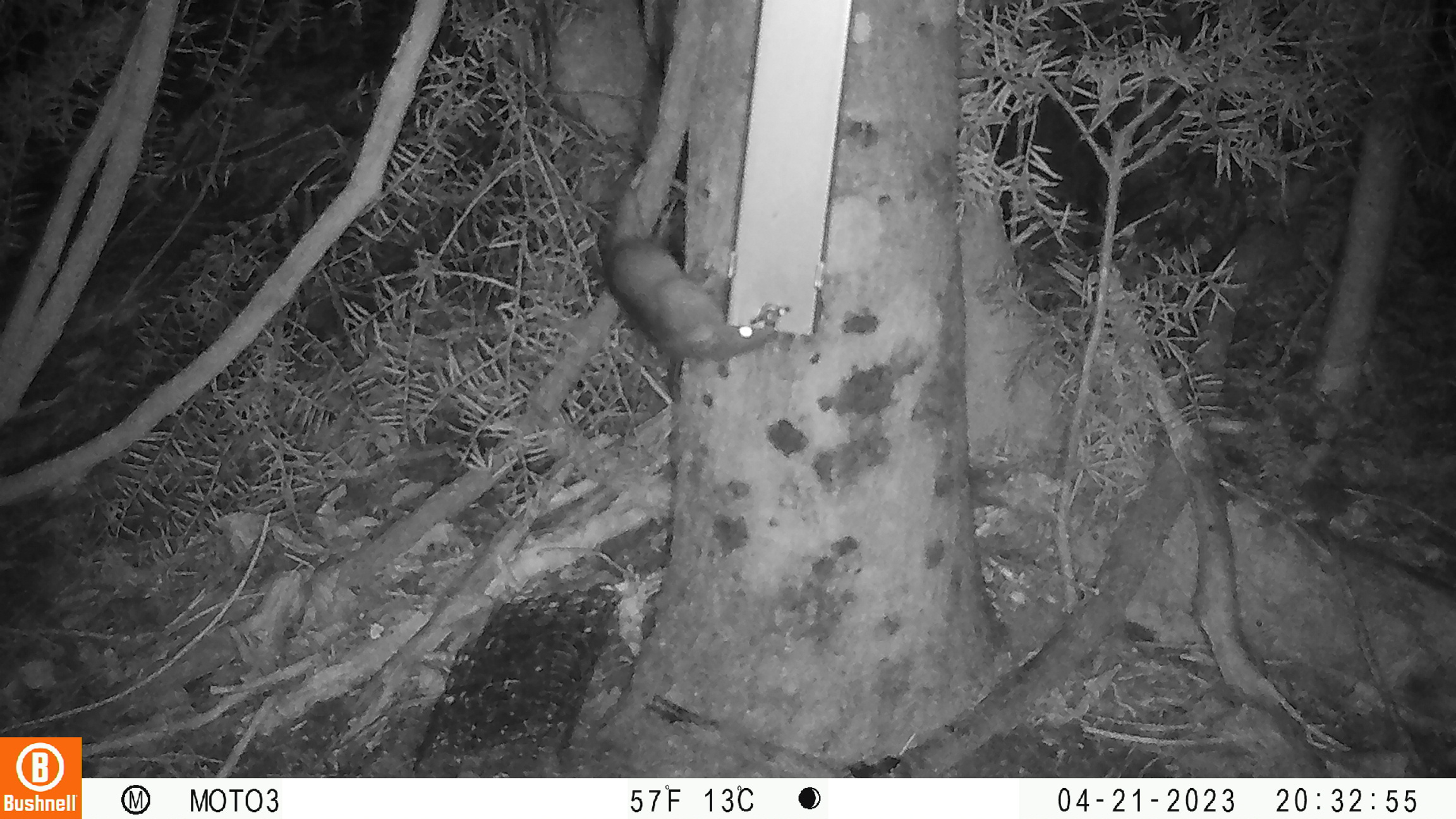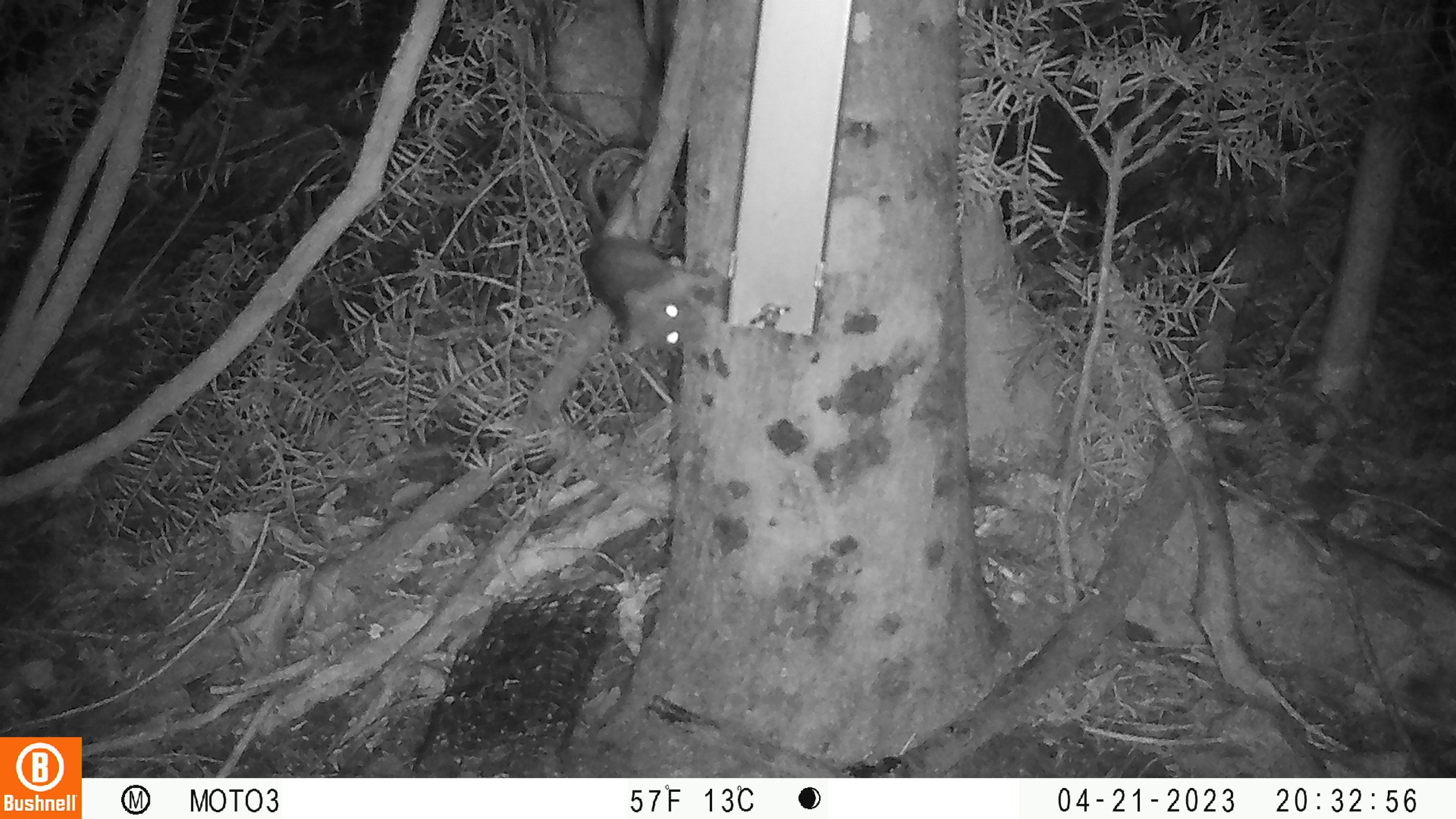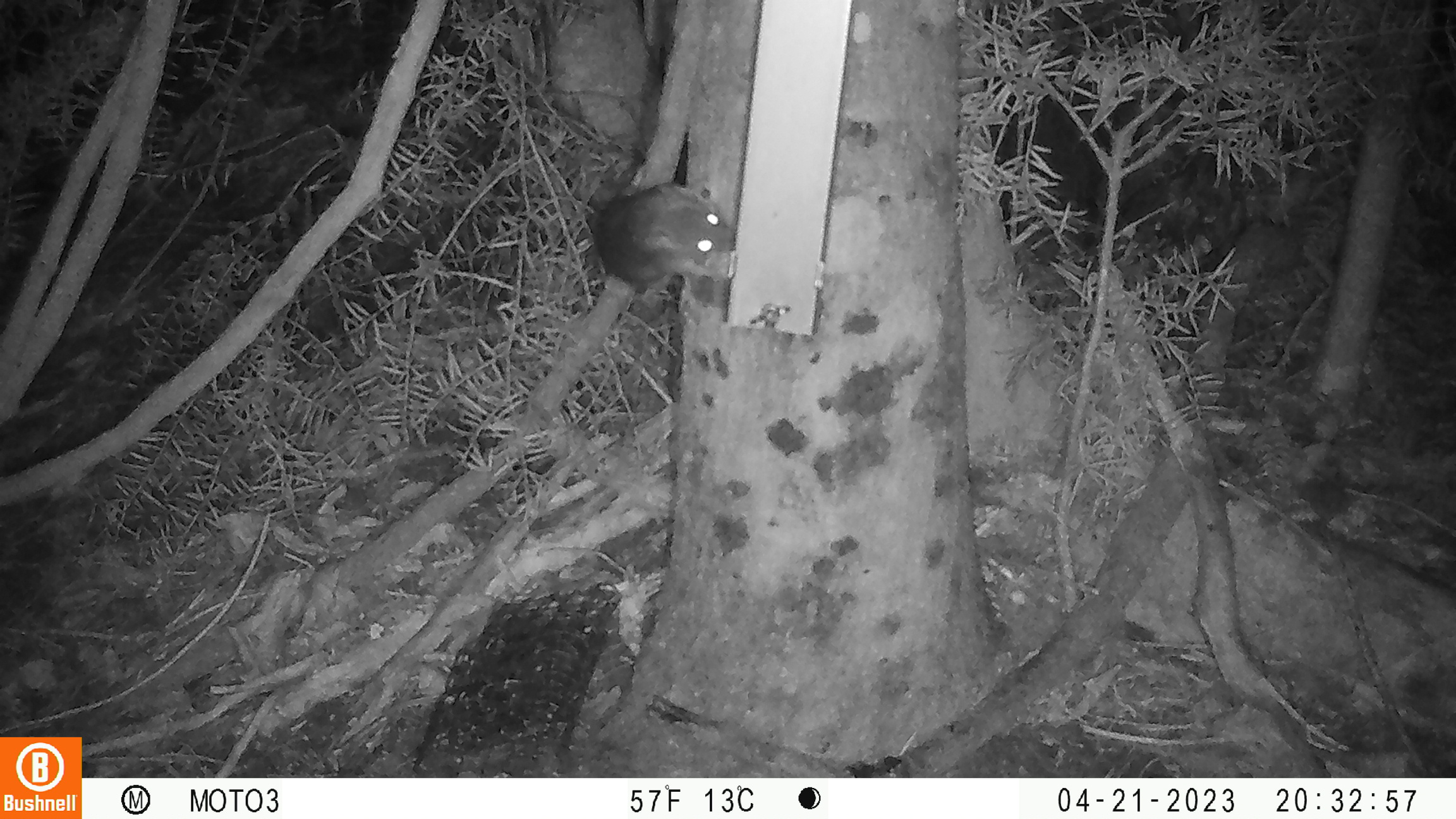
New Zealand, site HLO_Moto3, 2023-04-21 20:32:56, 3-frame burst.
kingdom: Animalia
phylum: Chordata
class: Mammalia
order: Rodentia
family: Muridae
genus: Rattus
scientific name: Rattus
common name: rat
Rat (Rattus).